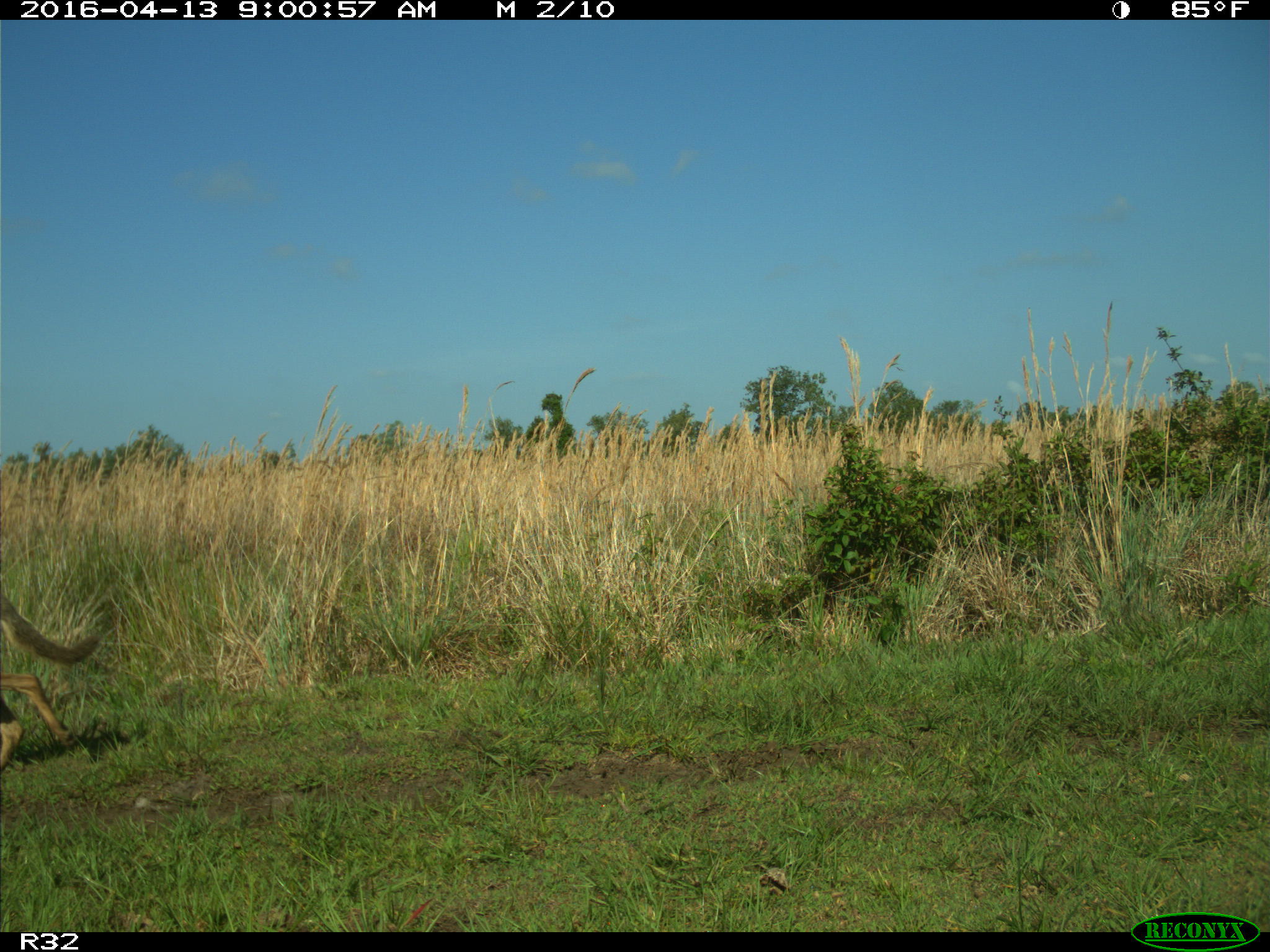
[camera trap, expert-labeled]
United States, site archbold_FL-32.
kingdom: Animalia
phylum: Chordata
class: Mammalia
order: Carnivora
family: Canidae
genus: Canis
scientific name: Canis latrans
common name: coyote